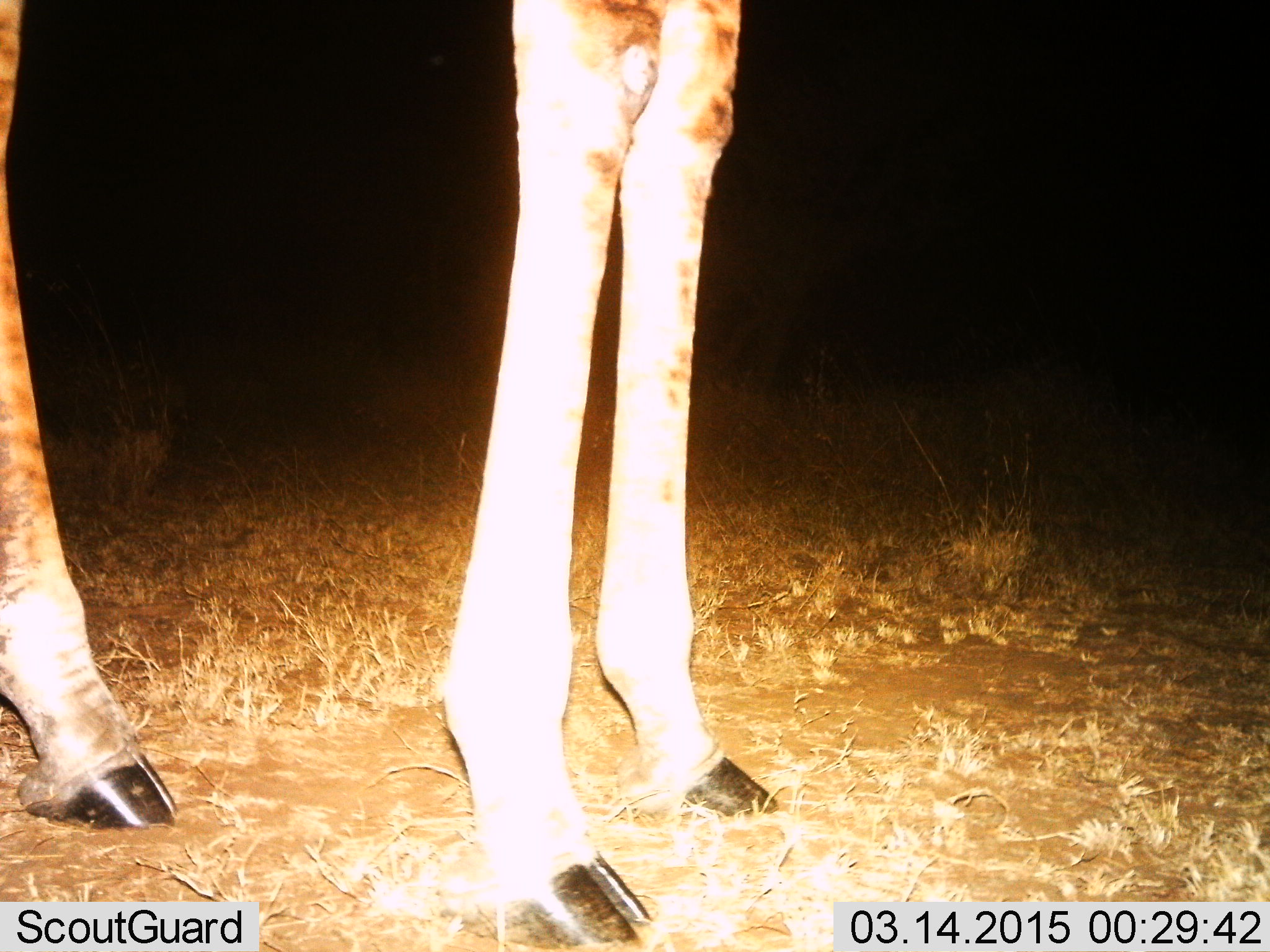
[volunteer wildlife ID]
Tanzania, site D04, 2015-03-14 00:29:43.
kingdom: Animalia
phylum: Chordata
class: Mammalia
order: Artiodactyla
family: Giraffidae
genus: Giraffa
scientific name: Giraffa camelopardalis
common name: giraffe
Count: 1.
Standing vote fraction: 100%.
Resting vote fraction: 0%.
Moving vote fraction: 0%.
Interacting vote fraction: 0%.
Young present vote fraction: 10%.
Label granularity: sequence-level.